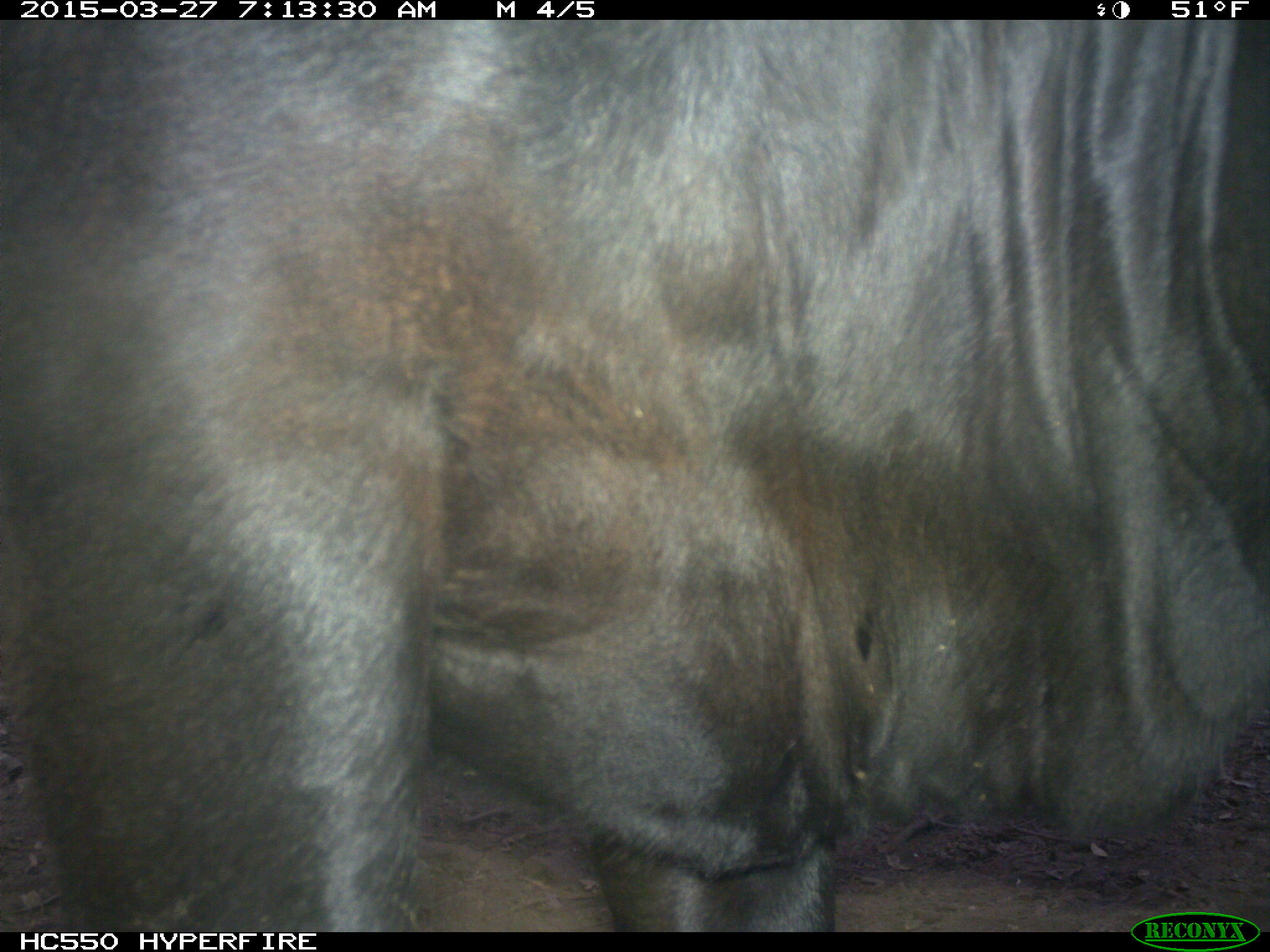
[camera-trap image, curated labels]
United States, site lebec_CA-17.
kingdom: Animalia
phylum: Chordata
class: Mammalia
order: Artiodactyla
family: Bovidae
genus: Bos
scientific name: Bos taurus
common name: domestic cow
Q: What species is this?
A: Bos taurus (domestic cow).